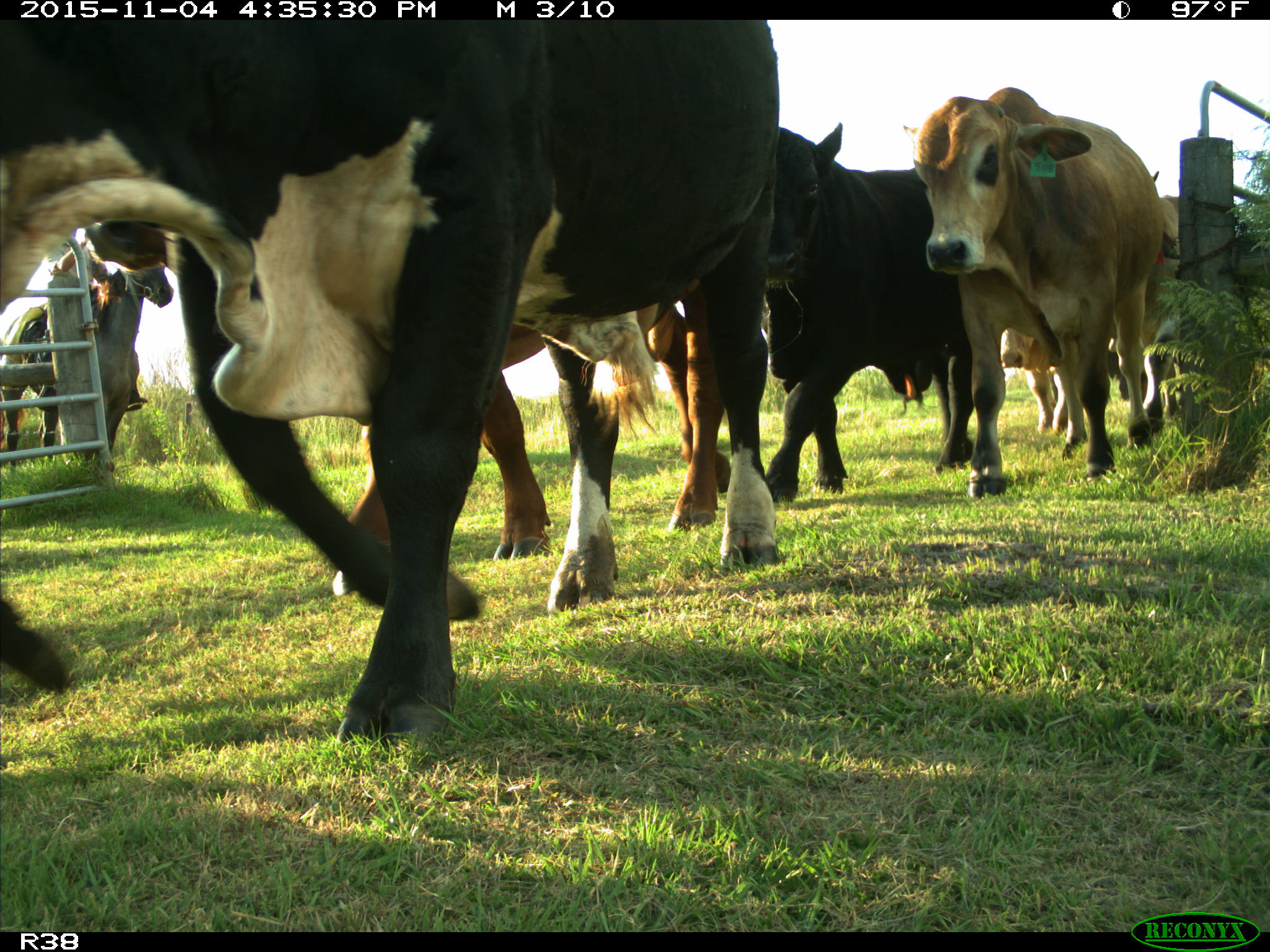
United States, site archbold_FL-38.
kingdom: Animalia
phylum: Chordata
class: Mammalia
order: Artiodactyla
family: Bovidae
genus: Bos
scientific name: Bos taurus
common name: domestic cow